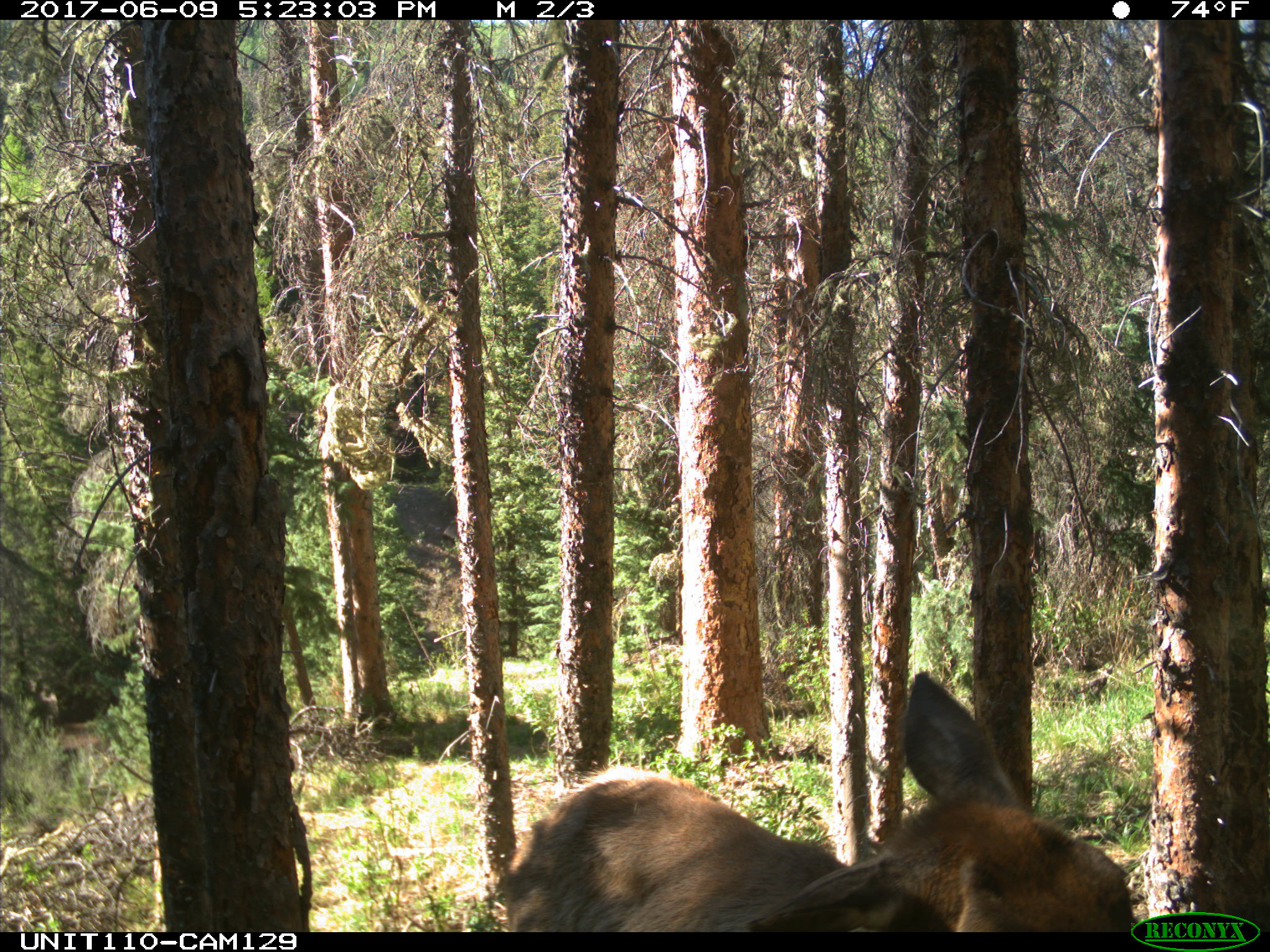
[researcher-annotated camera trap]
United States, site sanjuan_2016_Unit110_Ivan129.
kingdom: Animalia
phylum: Chordata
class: Mammalia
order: Artiodactyla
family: Cervidae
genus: Cervus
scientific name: Cervus elaphus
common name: red deer